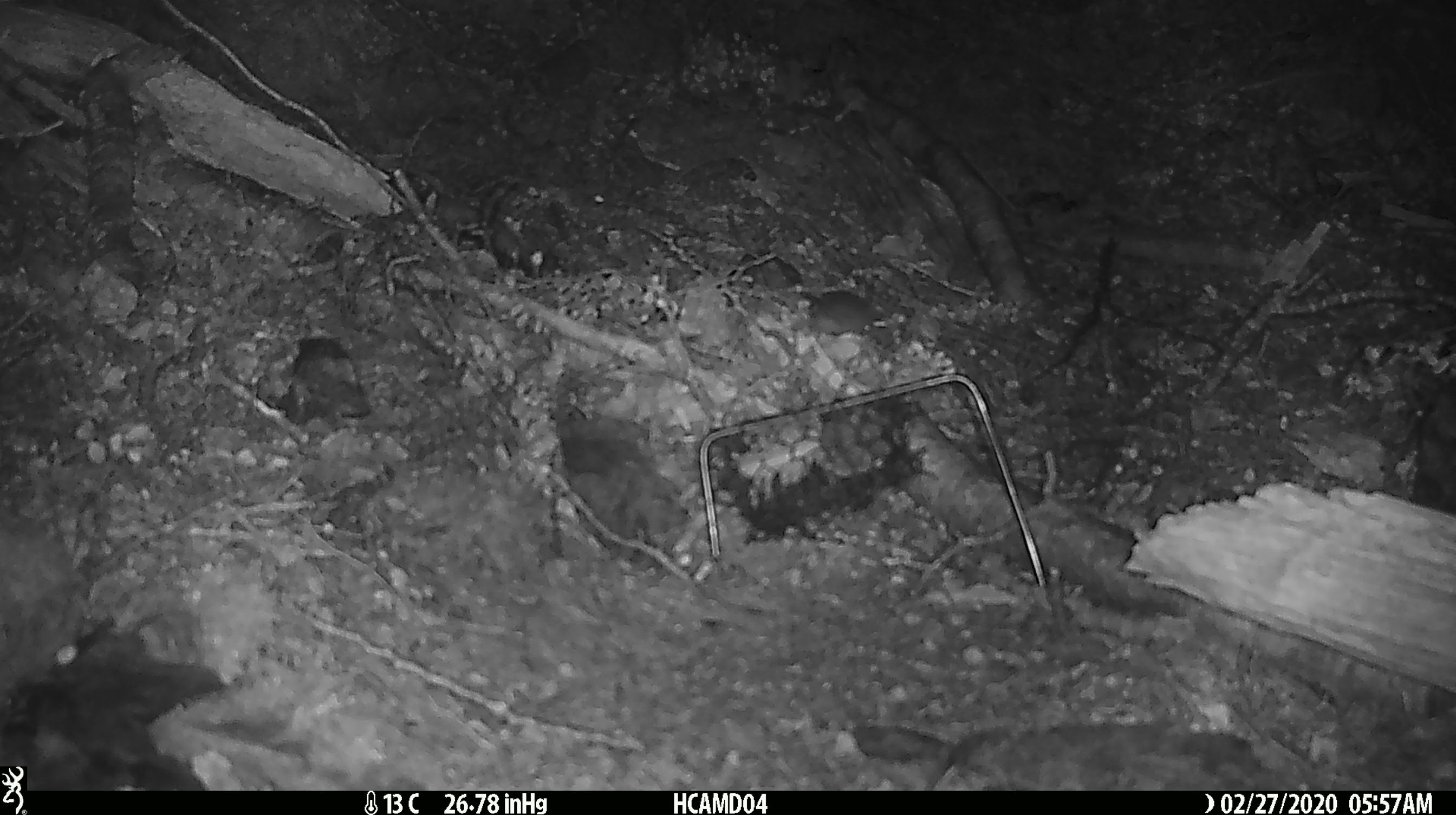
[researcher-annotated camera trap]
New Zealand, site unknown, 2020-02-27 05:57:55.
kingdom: Animalia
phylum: Chordata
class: Mammalia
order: Rodentia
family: Muridae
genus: Mus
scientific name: Mus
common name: mouse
Mouse (Mus).